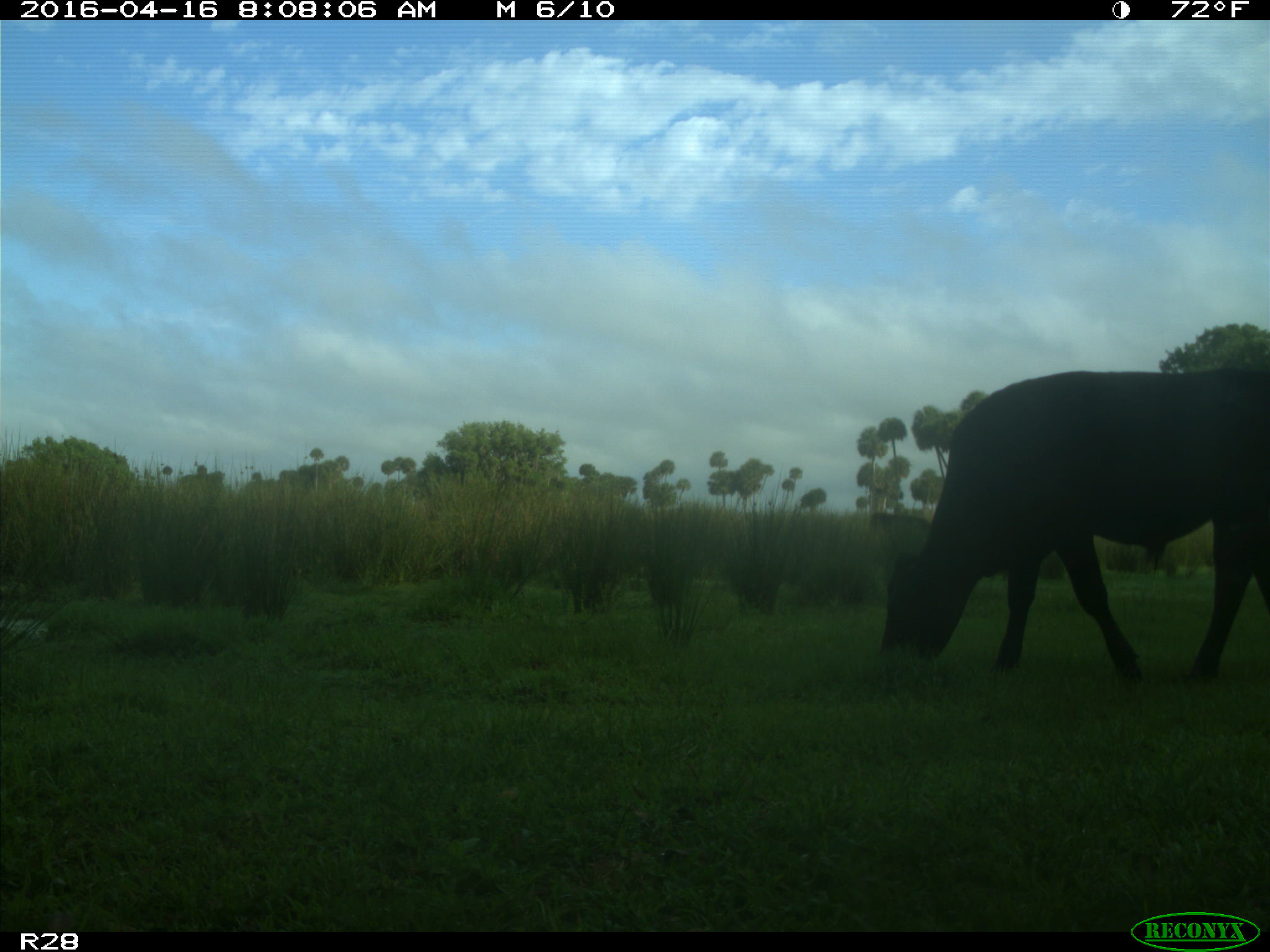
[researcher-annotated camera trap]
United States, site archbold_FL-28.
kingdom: Animalia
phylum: Chordata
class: Mammalia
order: Artiodactyla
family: Bovidae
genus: Bos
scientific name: Bos taurus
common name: domestic cow